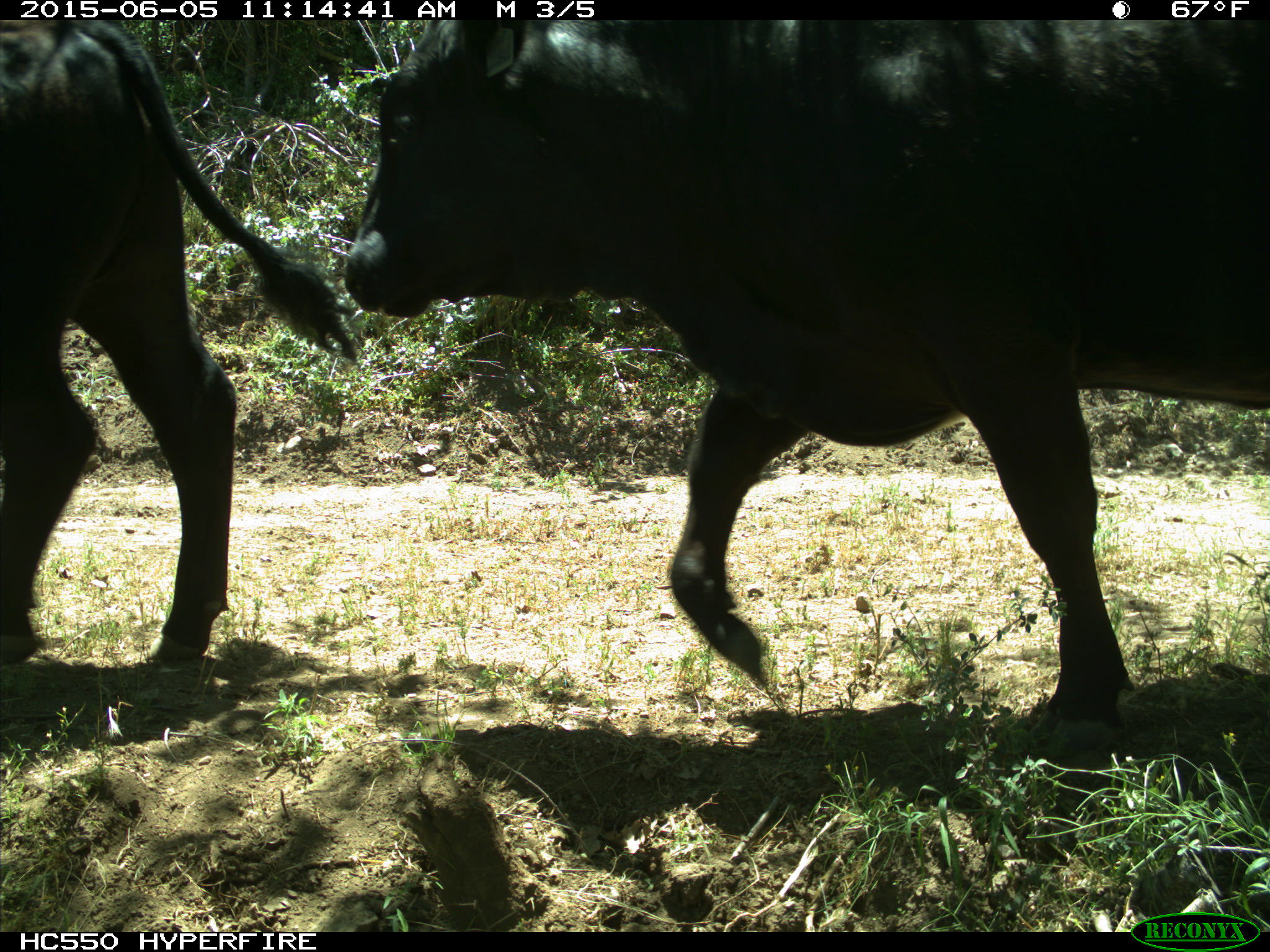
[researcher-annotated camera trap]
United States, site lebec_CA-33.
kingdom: Animalia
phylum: Chordata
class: Mammalia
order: Artiodactyla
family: Bovidae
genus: Bos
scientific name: Bos taurus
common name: domestic cow